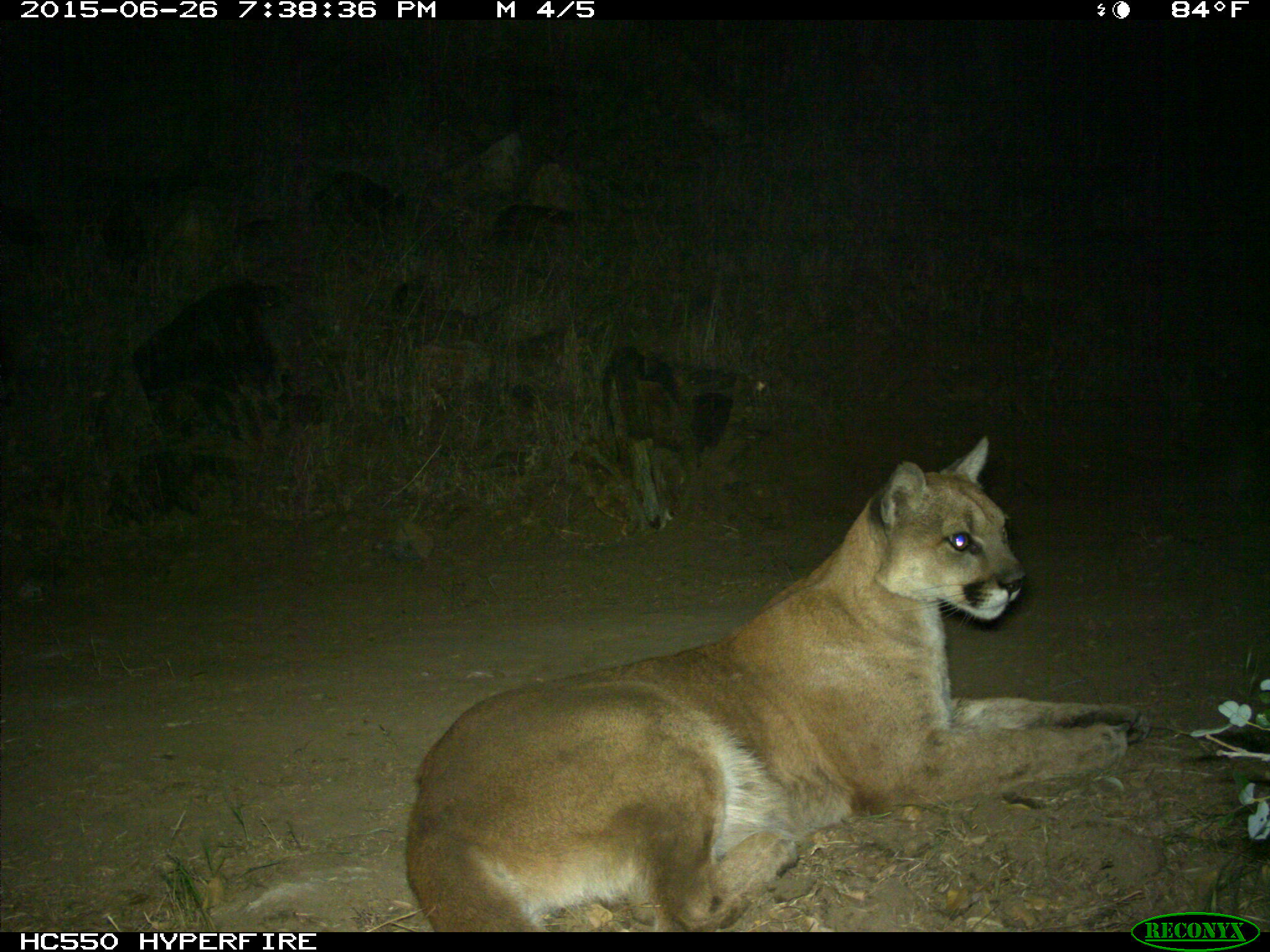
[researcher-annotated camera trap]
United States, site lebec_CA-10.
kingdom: Animalia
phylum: Chordata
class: Mammalia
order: Carnivora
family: Felidae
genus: Puma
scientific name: Puma concolor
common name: mountain lion